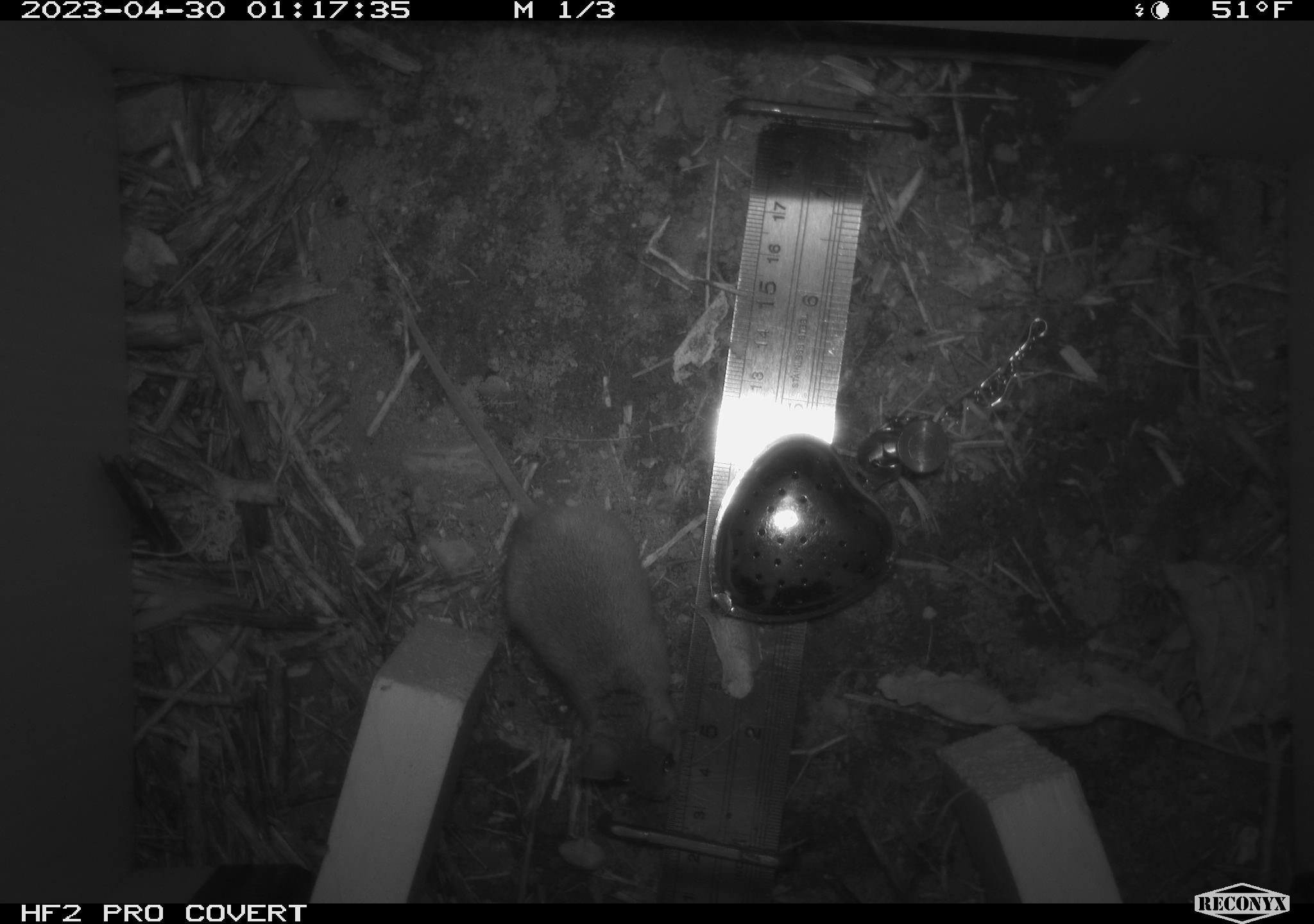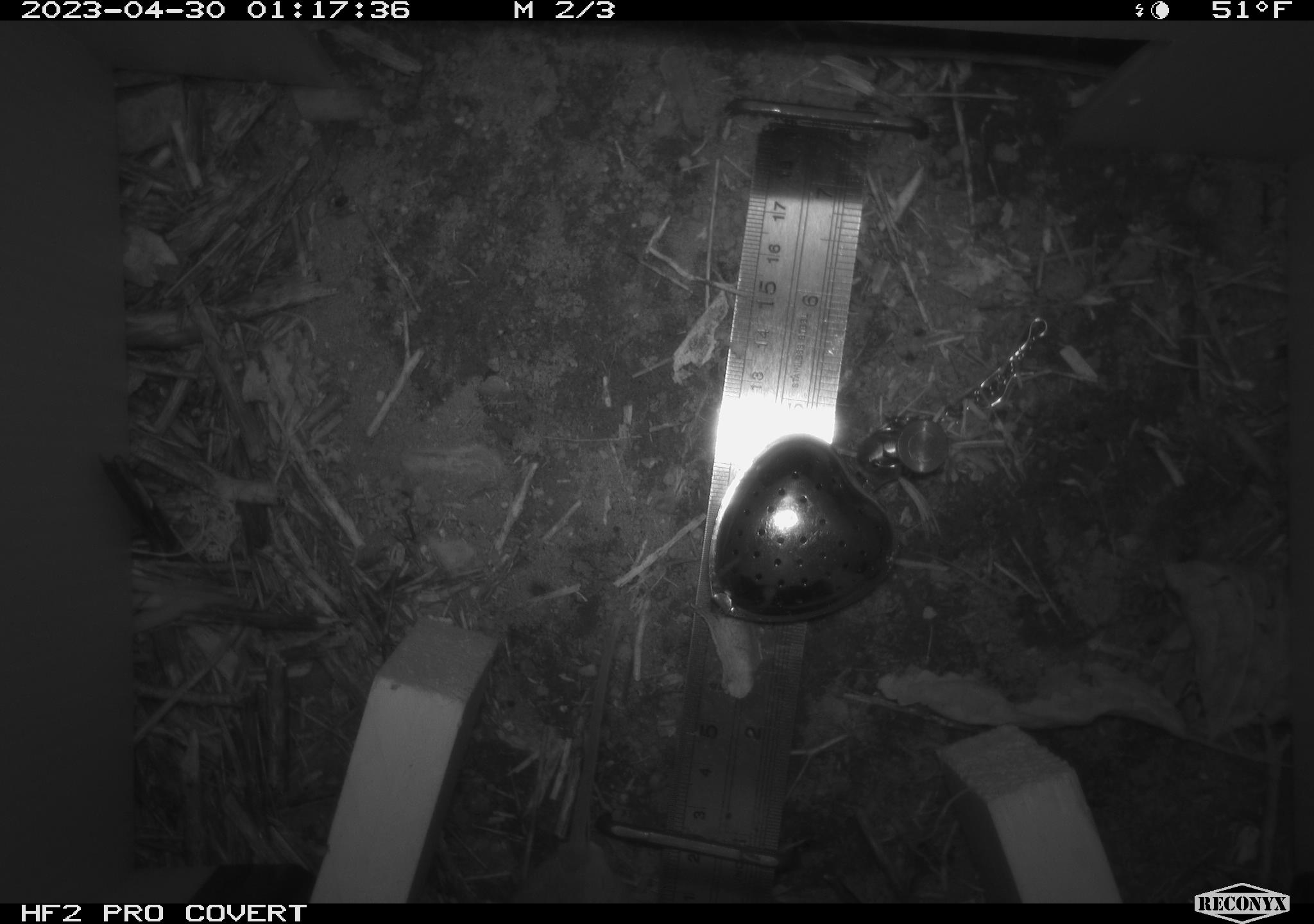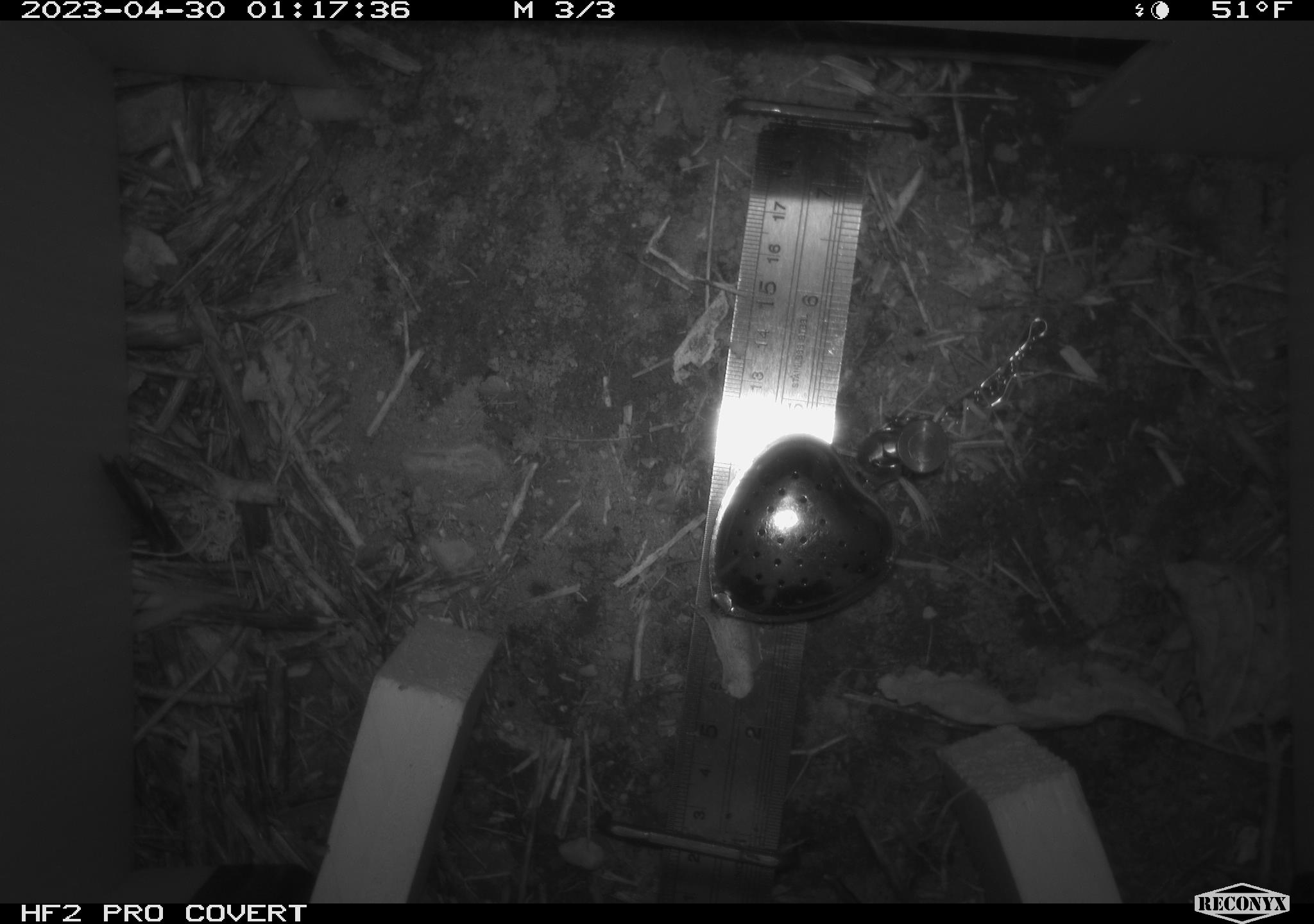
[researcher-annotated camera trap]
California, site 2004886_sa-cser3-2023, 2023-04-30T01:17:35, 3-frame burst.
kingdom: Animalia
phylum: Chordata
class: Mammalia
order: Rodentia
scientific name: Rodentia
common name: mouse species